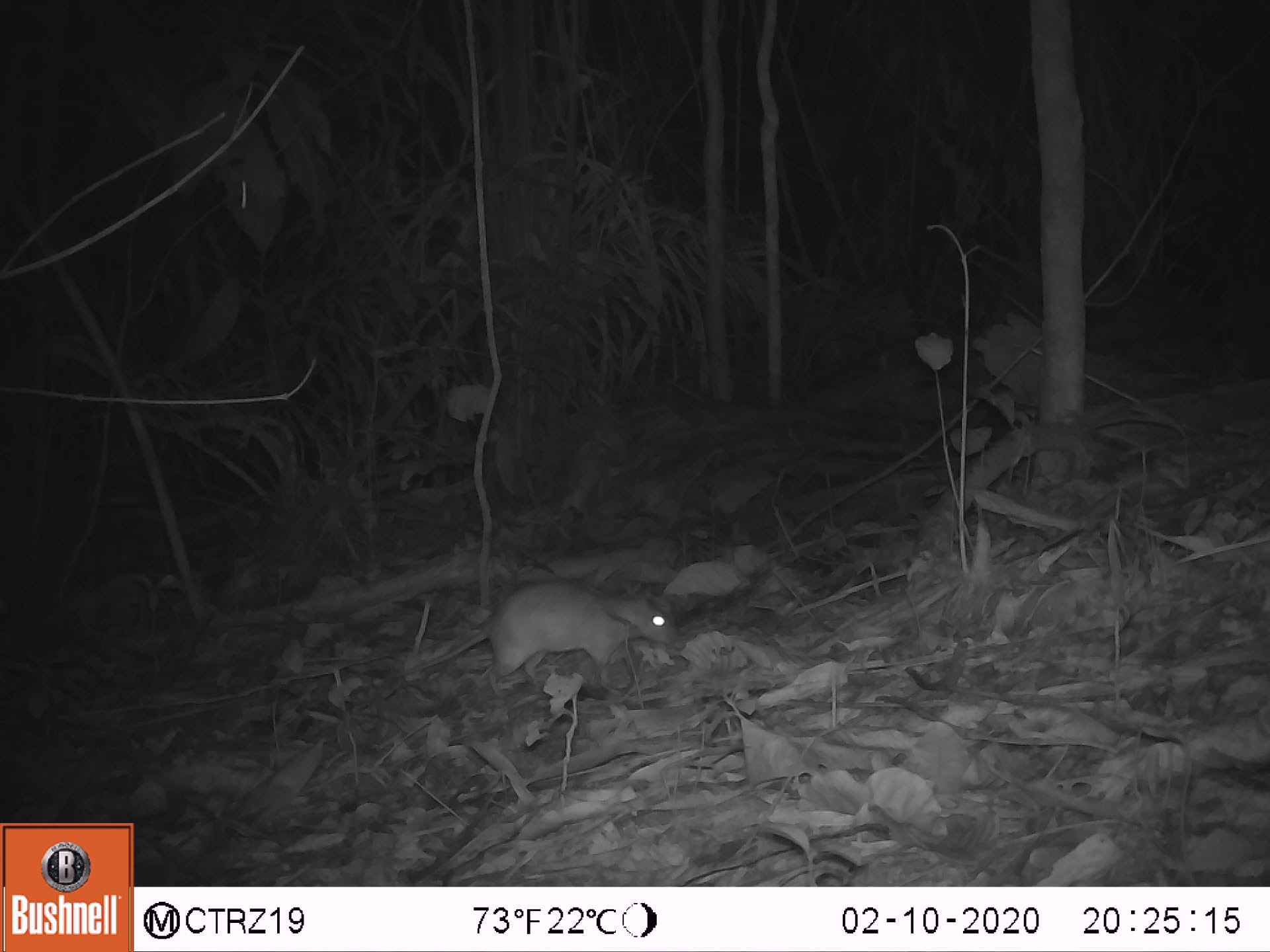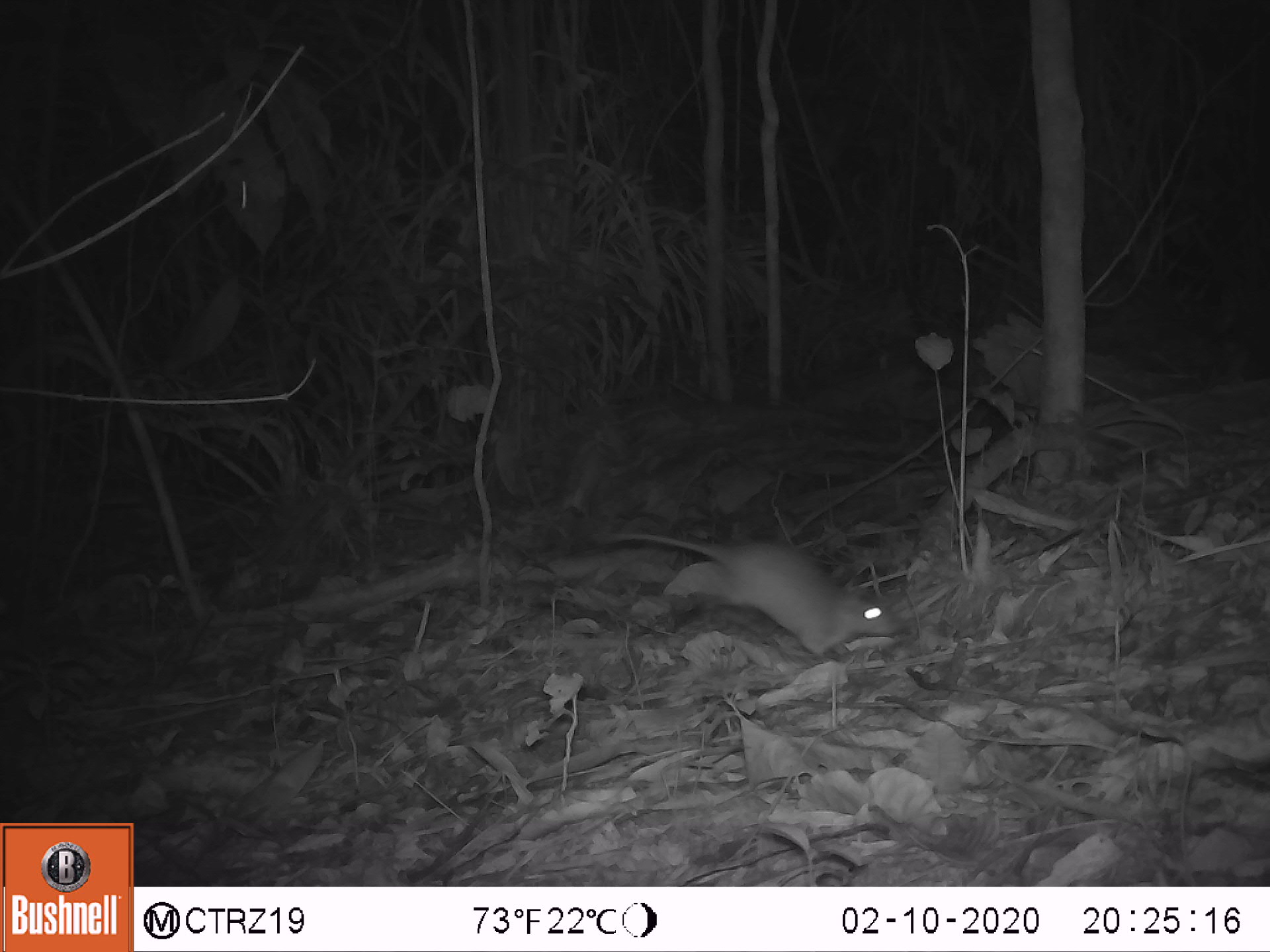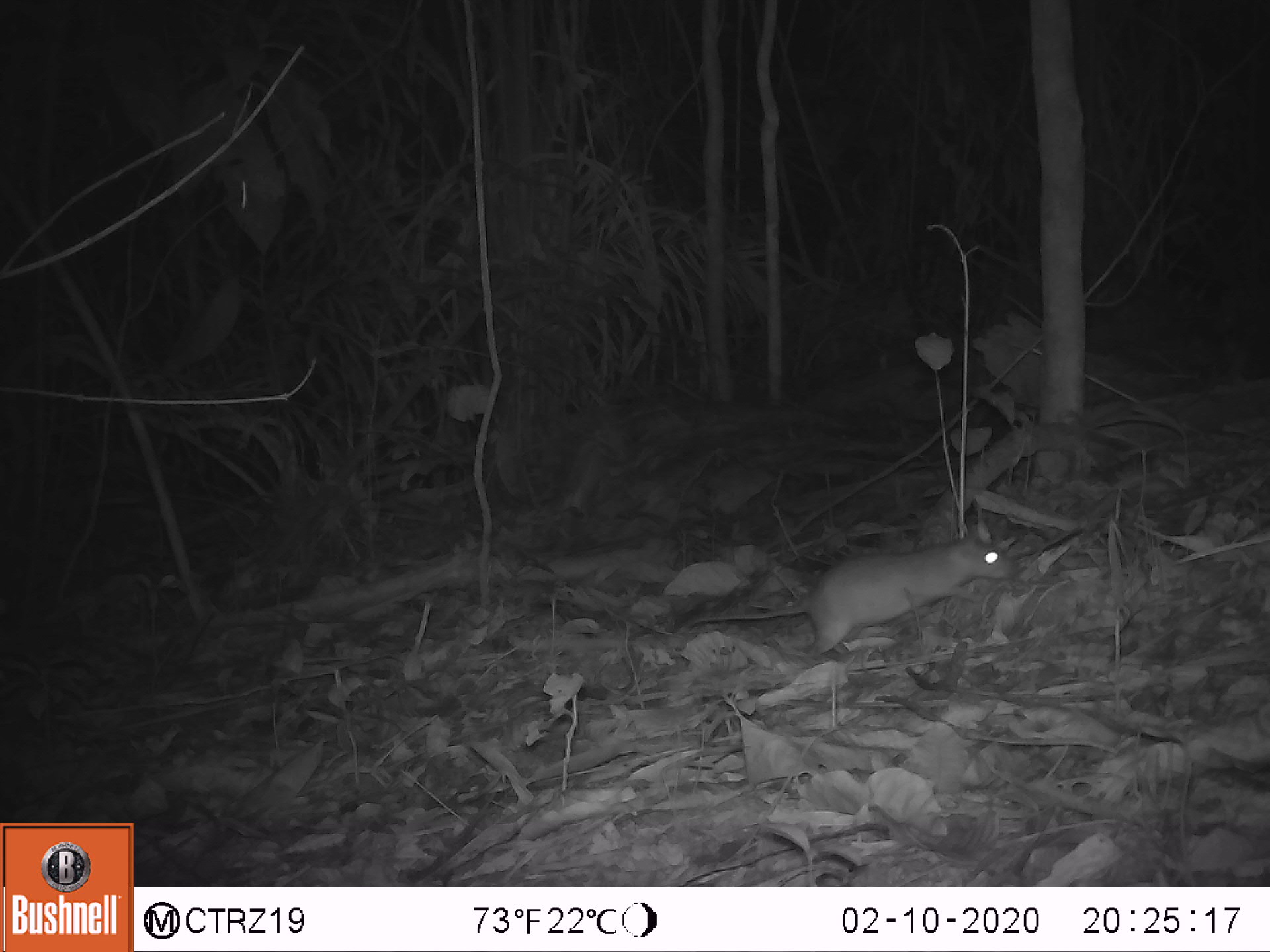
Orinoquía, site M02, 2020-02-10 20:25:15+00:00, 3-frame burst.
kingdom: Animalia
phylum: Chordata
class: Mammalia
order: Rodentia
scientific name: Rodentia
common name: rodent